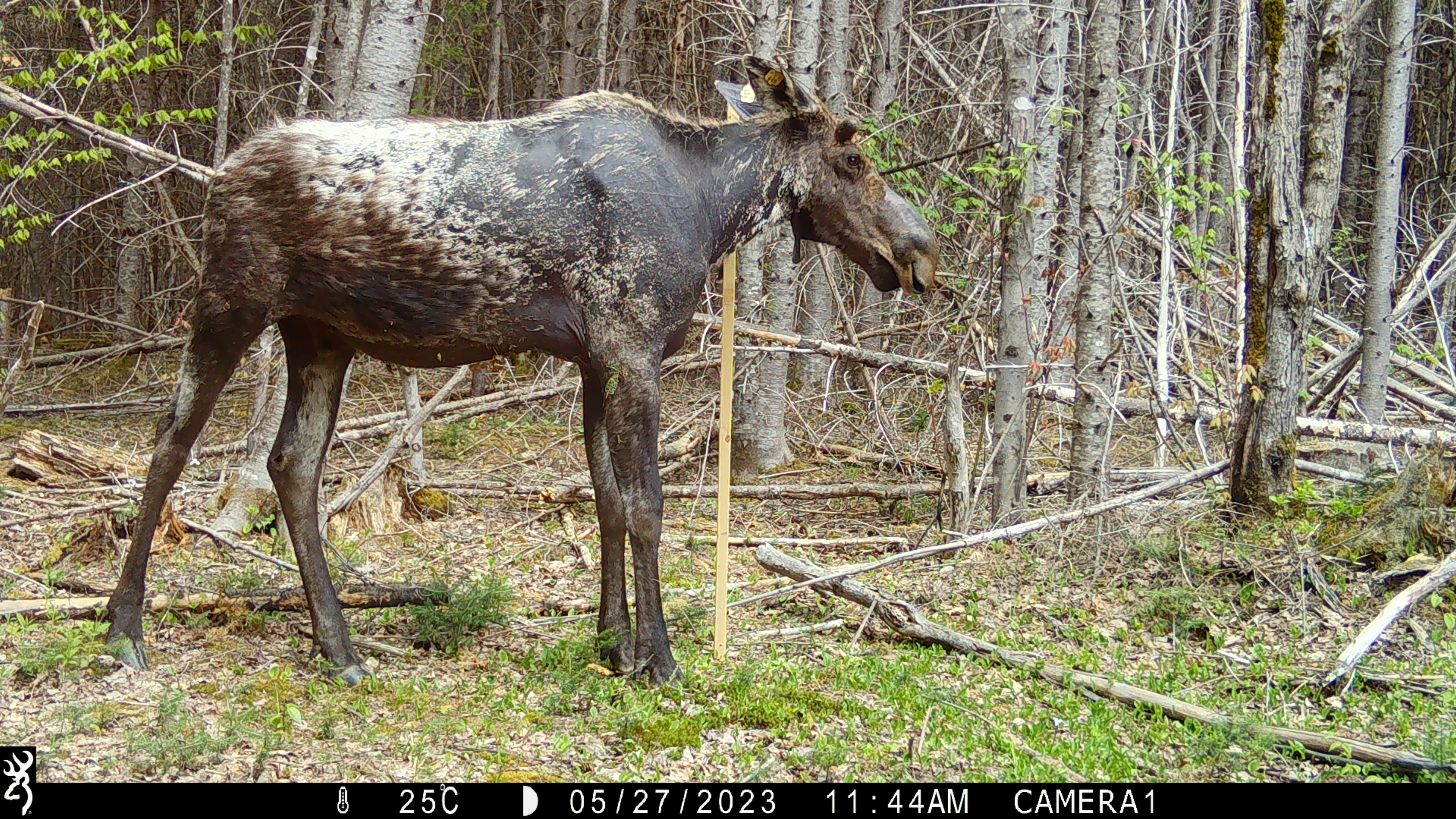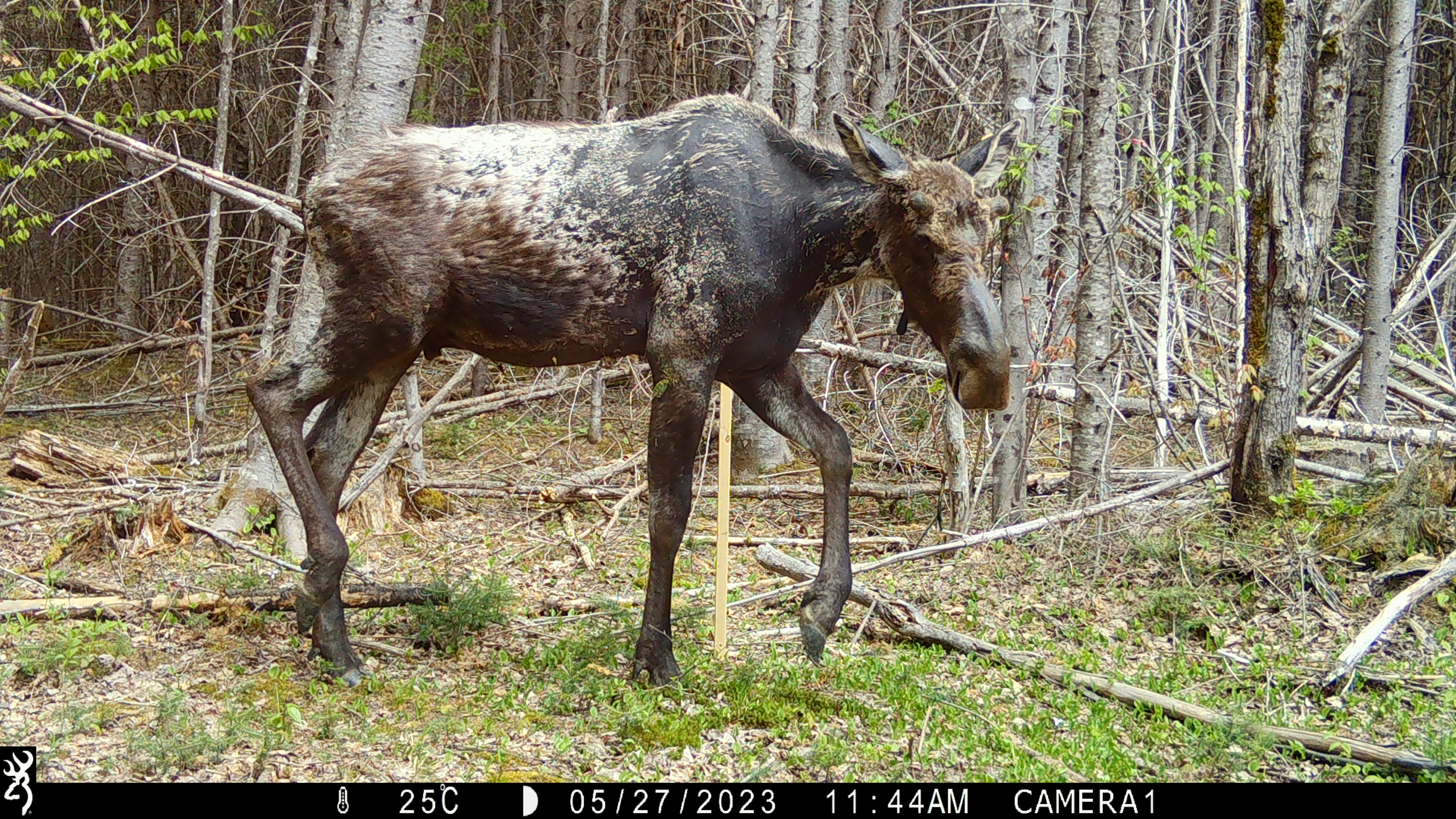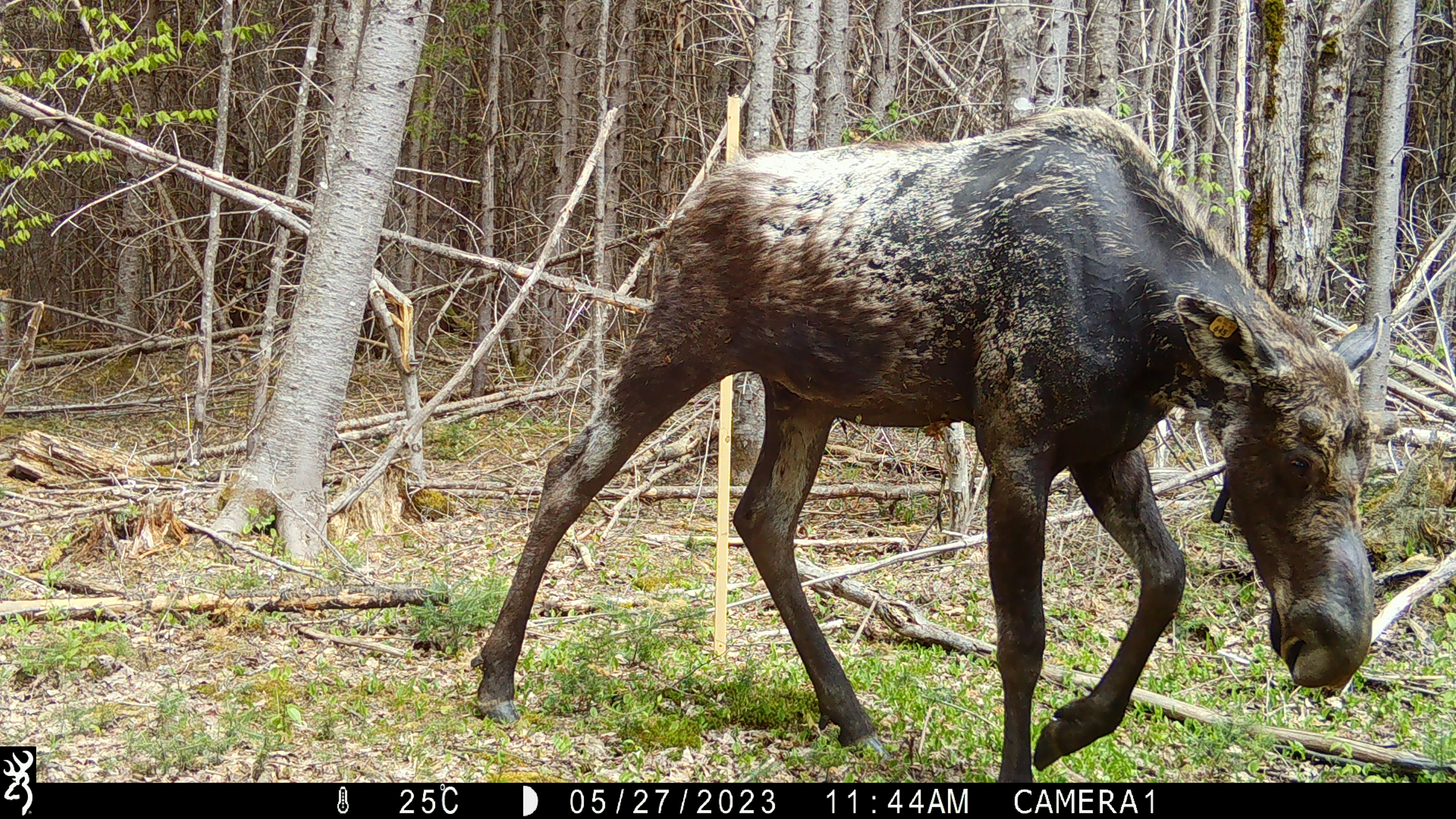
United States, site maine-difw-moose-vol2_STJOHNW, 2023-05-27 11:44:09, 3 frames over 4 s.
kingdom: Animalia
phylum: Chordata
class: Mammalia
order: Artiodactyla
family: Cervidae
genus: Alces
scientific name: Alces alces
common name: moose